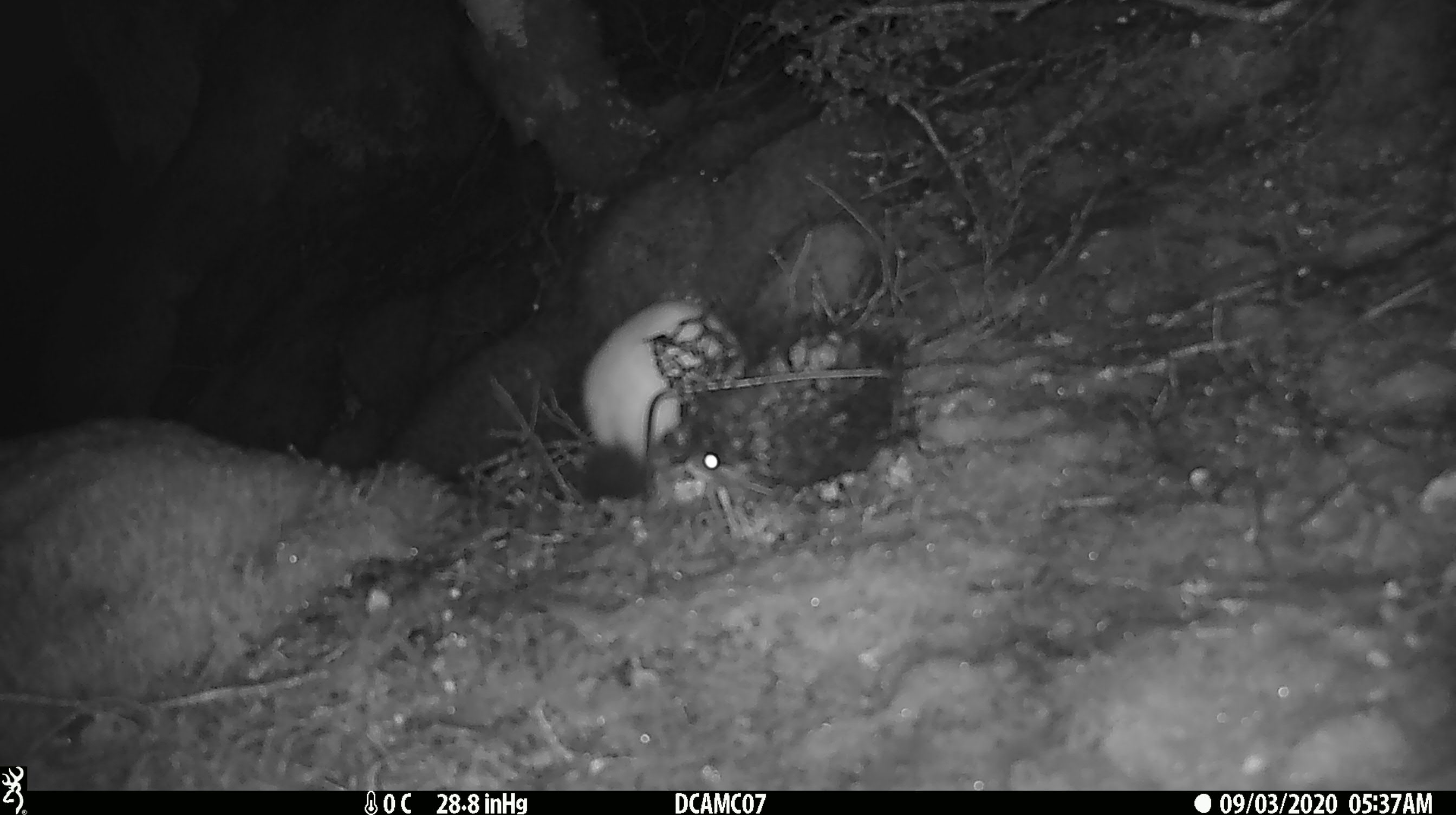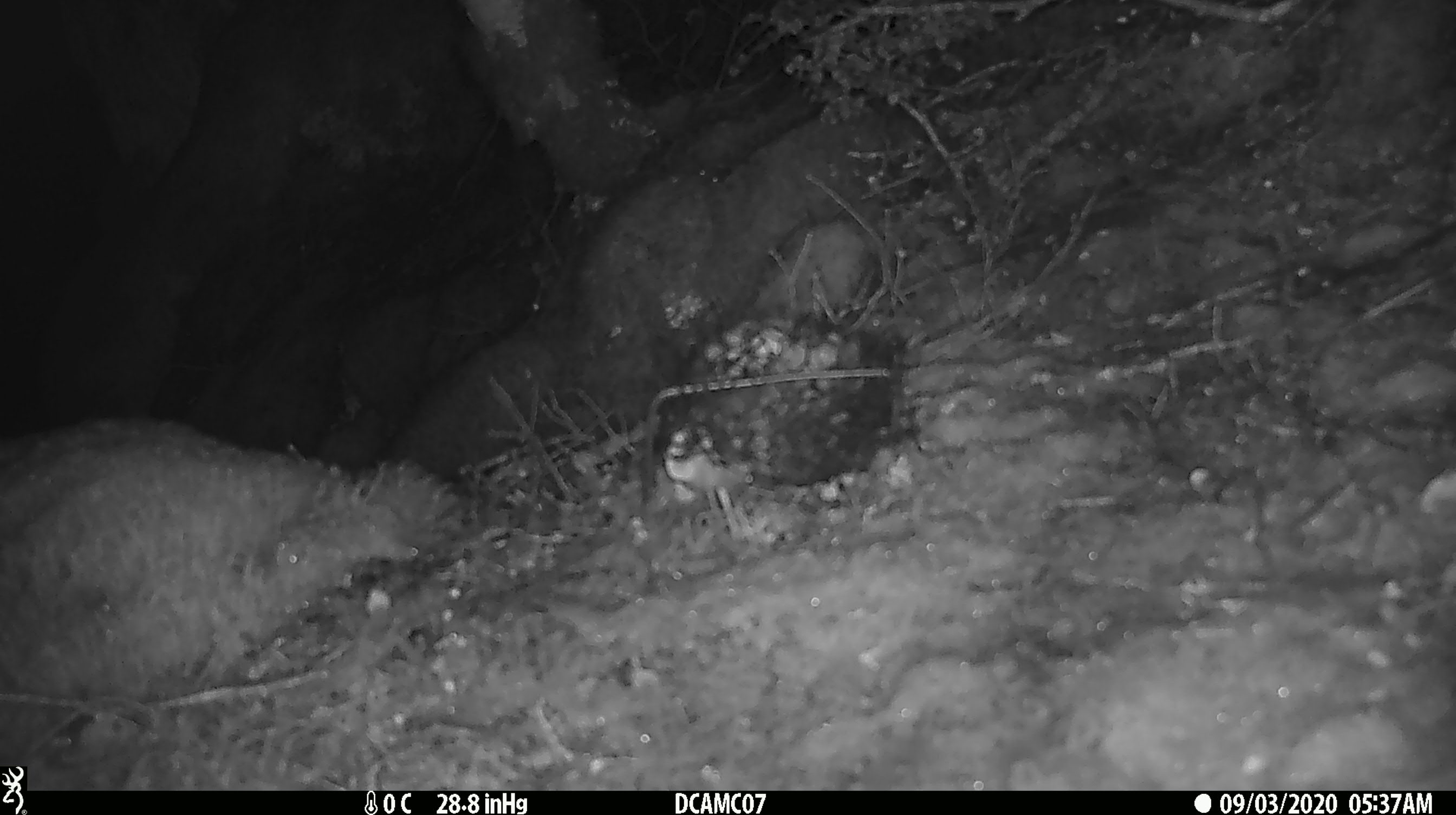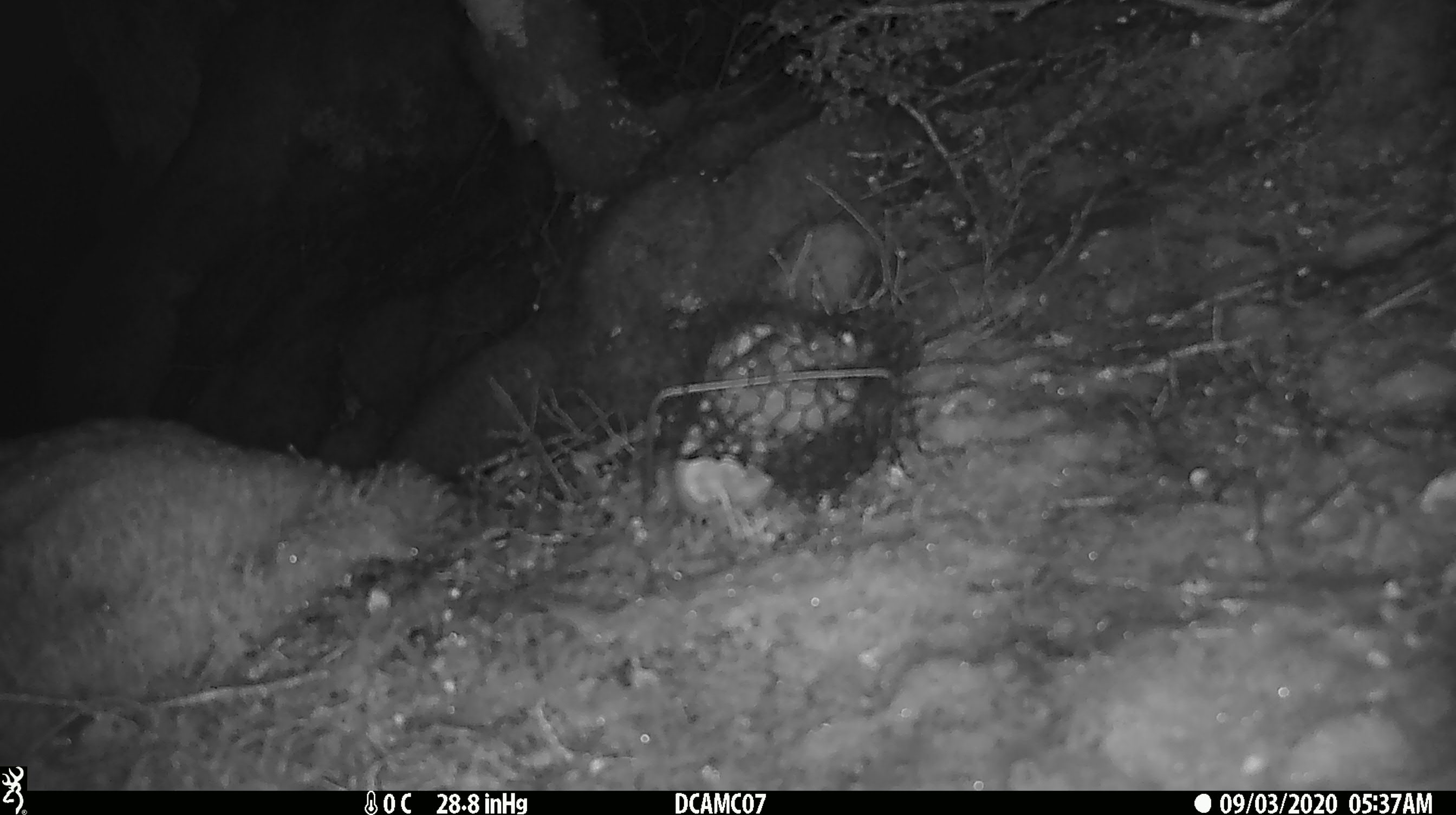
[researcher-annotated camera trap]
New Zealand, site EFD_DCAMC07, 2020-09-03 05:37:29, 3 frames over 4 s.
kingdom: Animalia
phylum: Chordata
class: Mammalia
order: Carnivora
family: Mustelidae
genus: Mustela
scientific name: Mustela erminea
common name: stoat